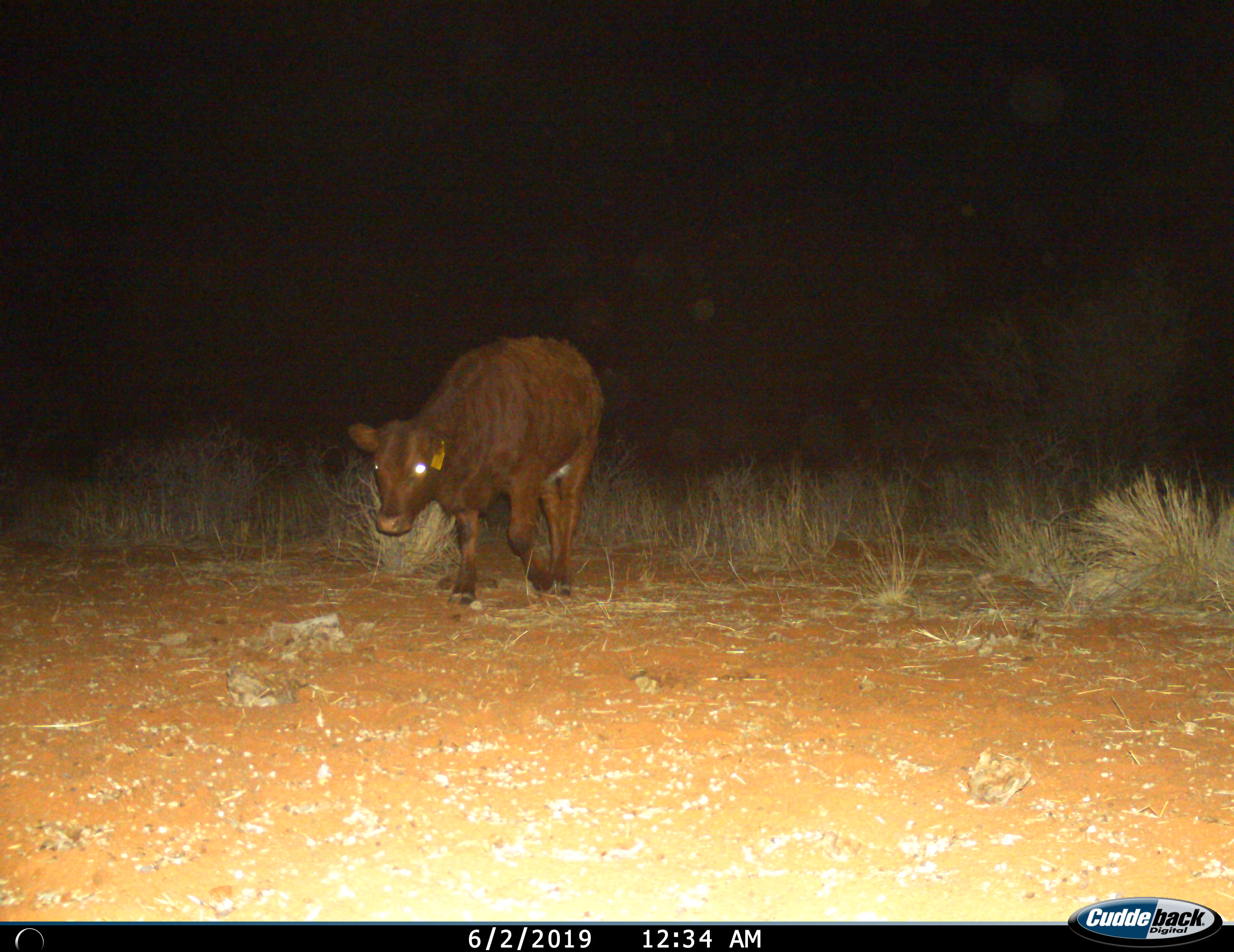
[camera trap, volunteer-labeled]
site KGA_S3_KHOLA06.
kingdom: Animalia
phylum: Chordata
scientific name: Vertebrata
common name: domestic animal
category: domesticanimal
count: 1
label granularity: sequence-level